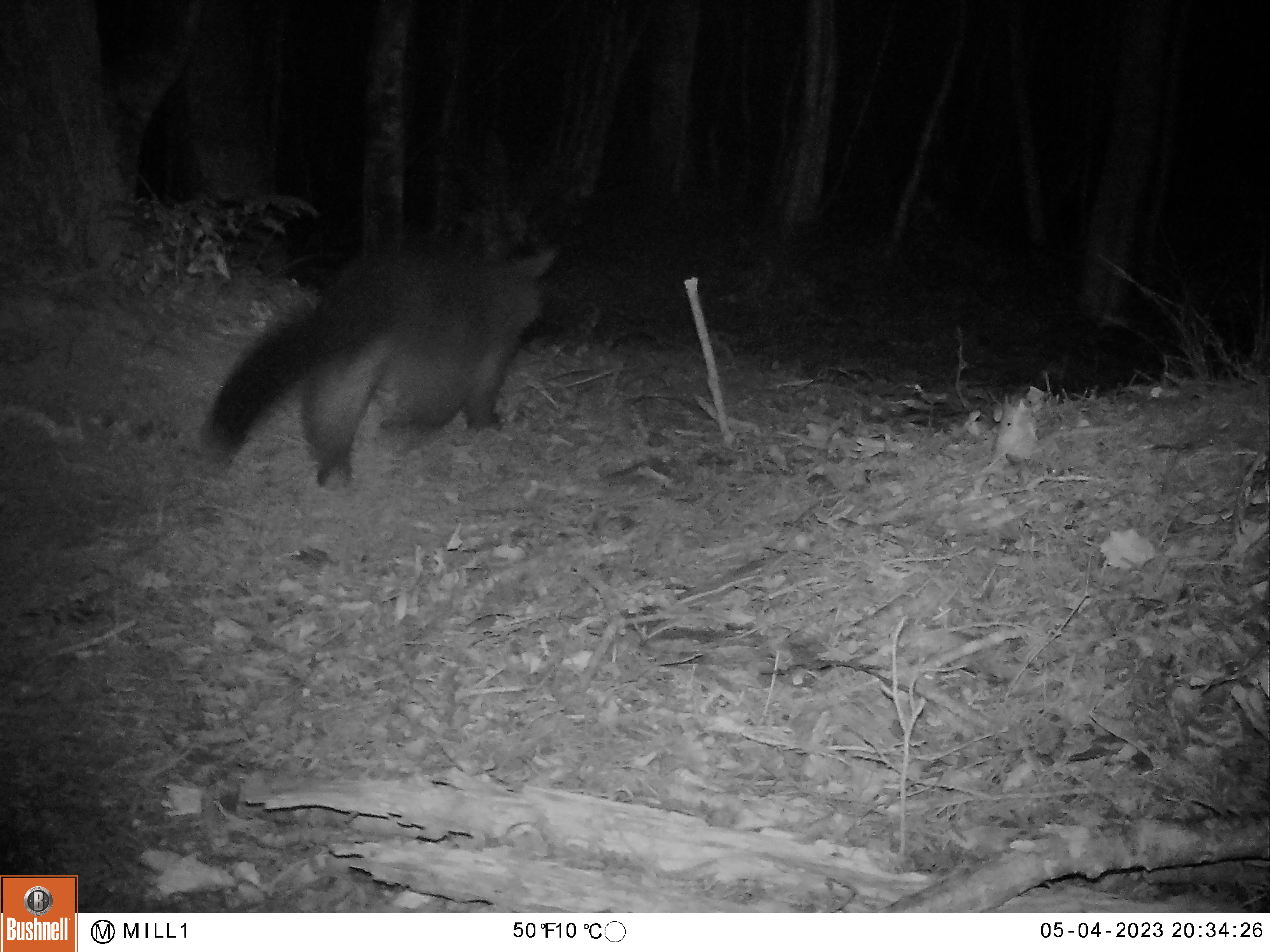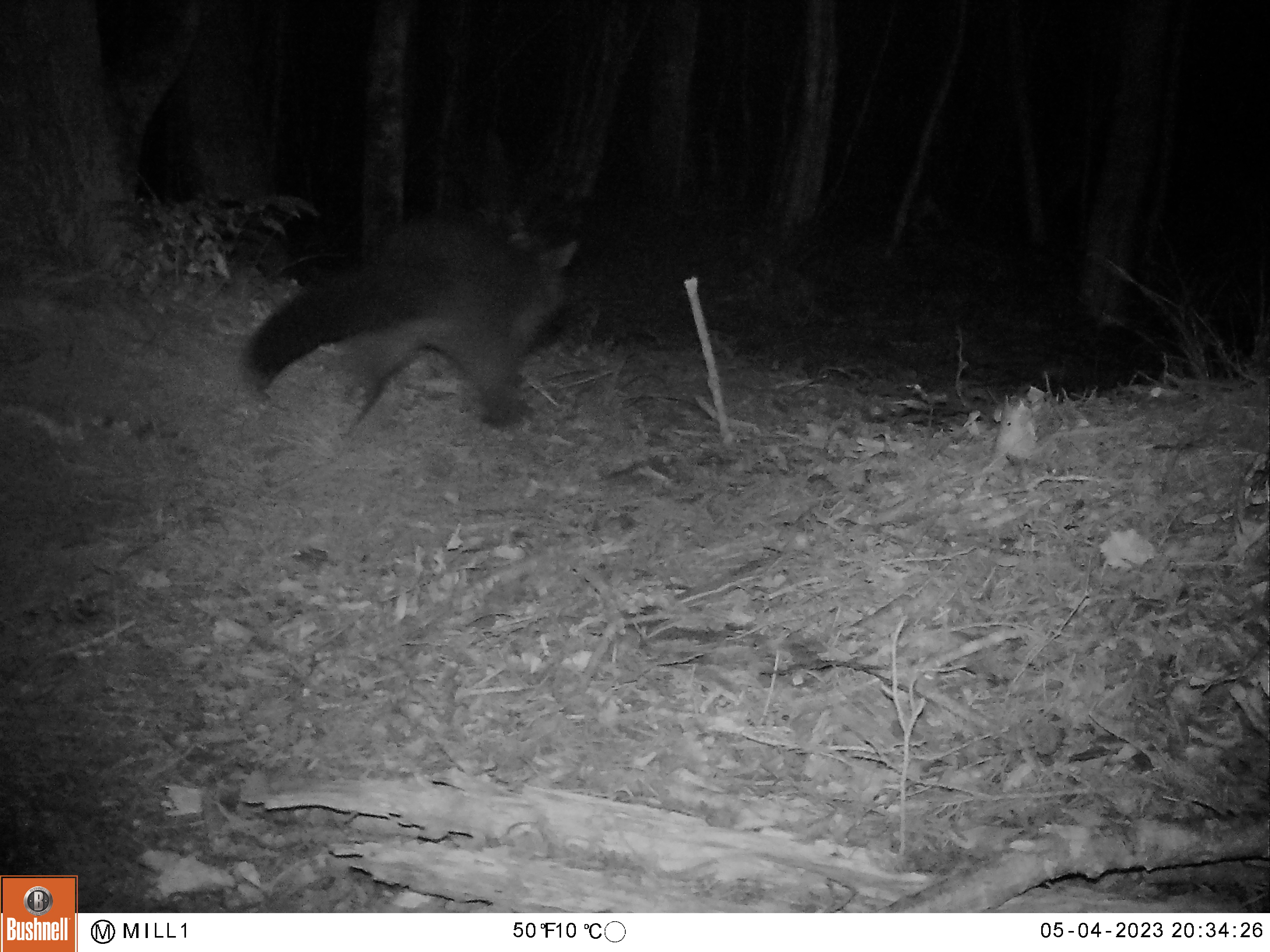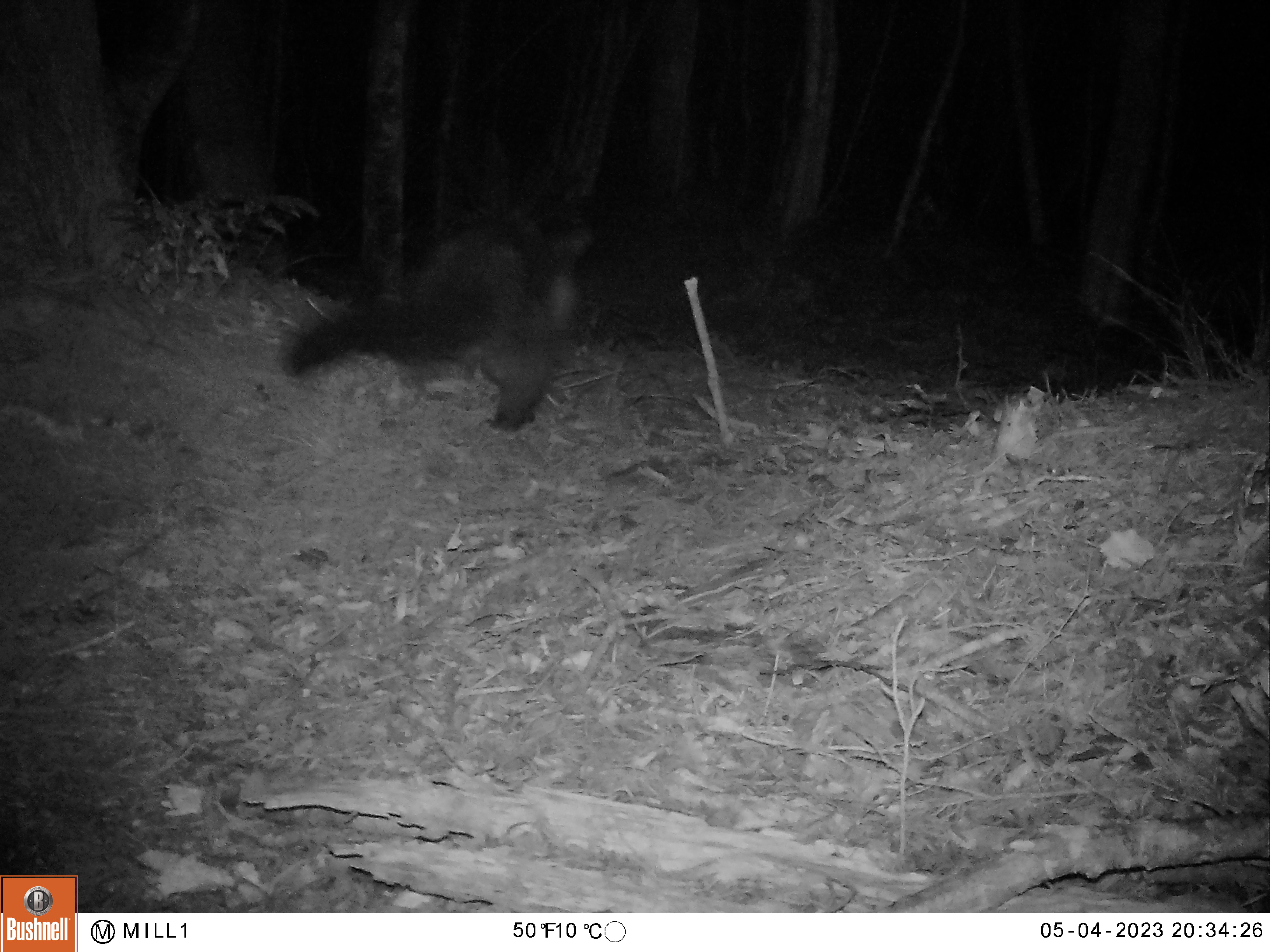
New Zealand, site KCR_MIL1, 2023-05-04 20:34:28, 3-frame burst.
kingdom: Animalia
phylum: Chordata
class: Mammalia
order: Diprotodontia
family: Phalangeridae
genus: Trichosurus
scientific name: Trichosurus vulpecula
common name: common brushtail possum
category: possum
Possum (common brushtail possum) (Trichosurus vulpecula).